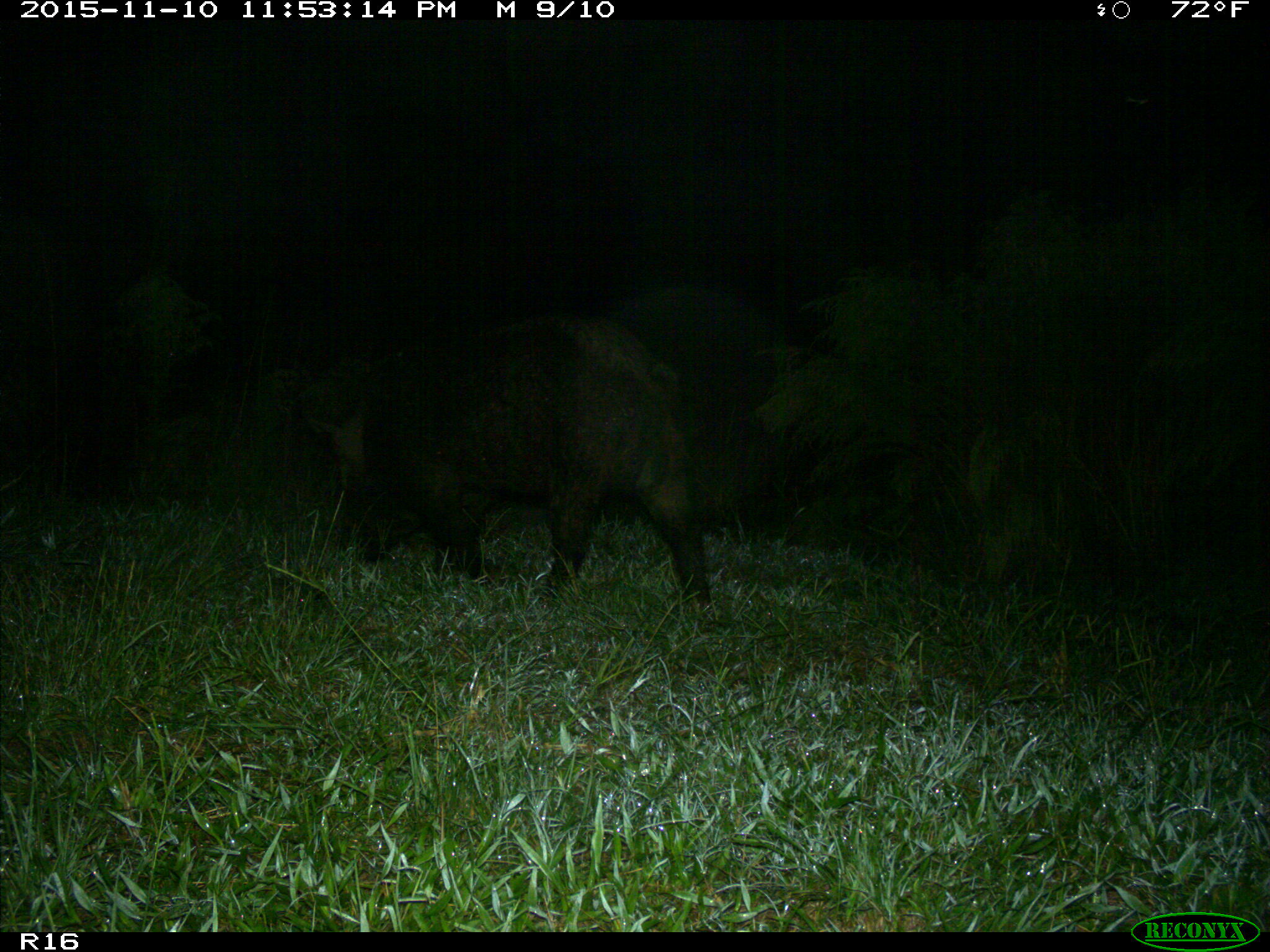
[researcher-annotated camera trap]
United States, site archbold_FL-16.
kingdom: Animalia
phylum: Chordata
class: Mammalia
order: Artiodactyla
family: Suidae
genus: Sus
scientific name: Sus scrofa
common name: wild boar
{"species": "Sus scrofa (wild boar)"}